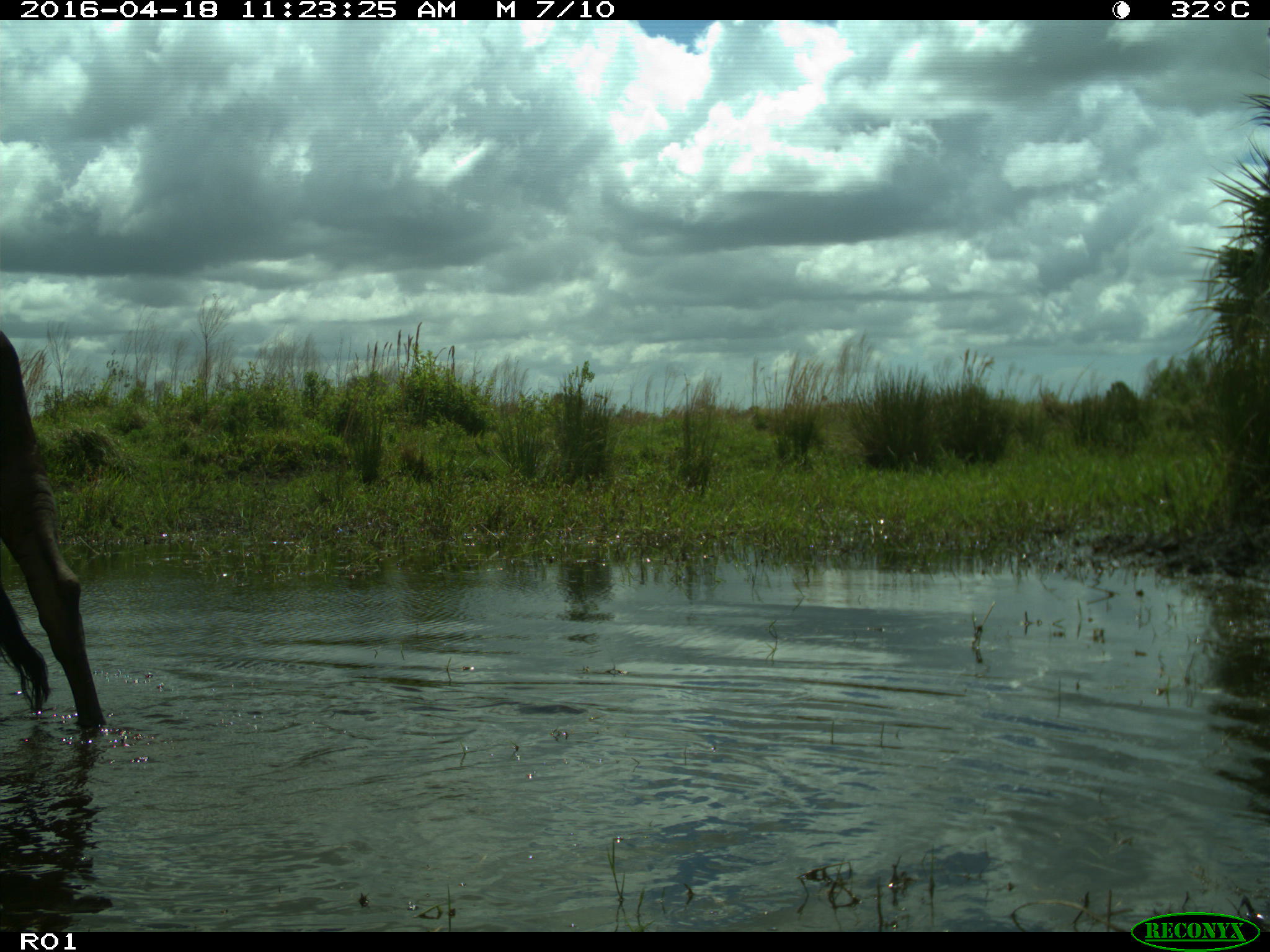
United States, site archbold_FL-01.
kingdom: Animalia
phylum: Chordata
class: Mammalia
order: Artiodactyla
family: Bovidae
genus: Bos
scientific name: Bos taurus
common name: domestic cow